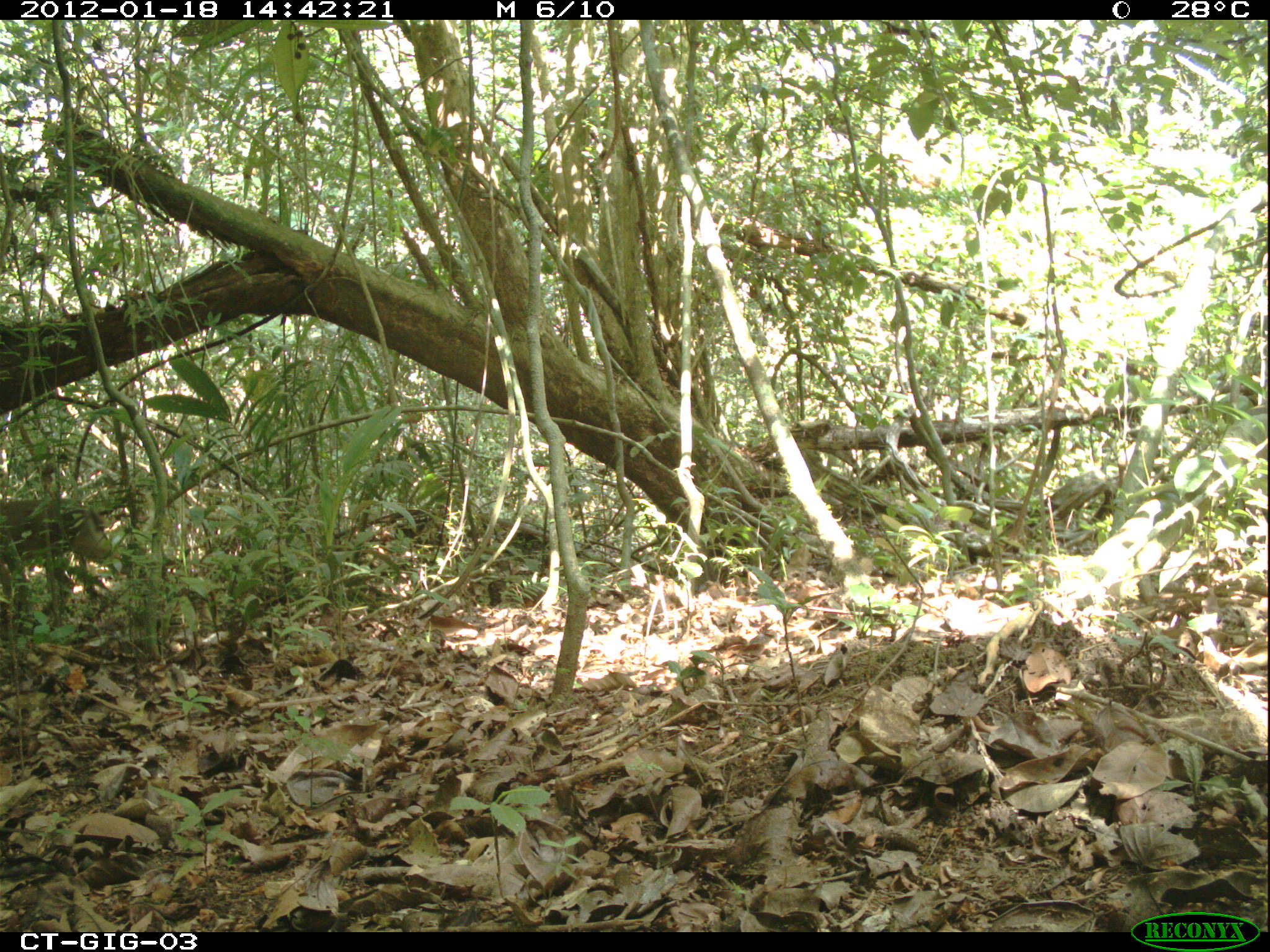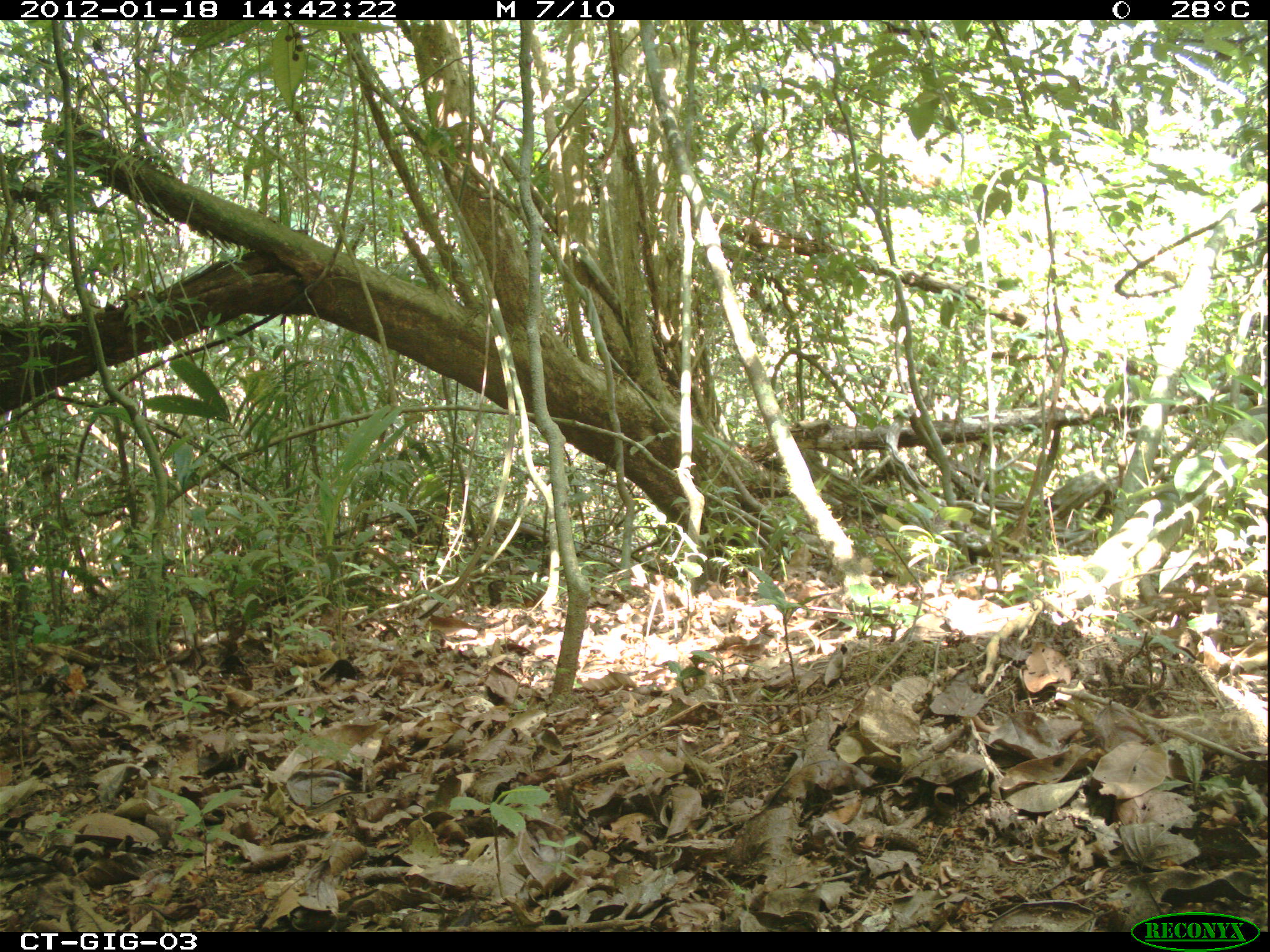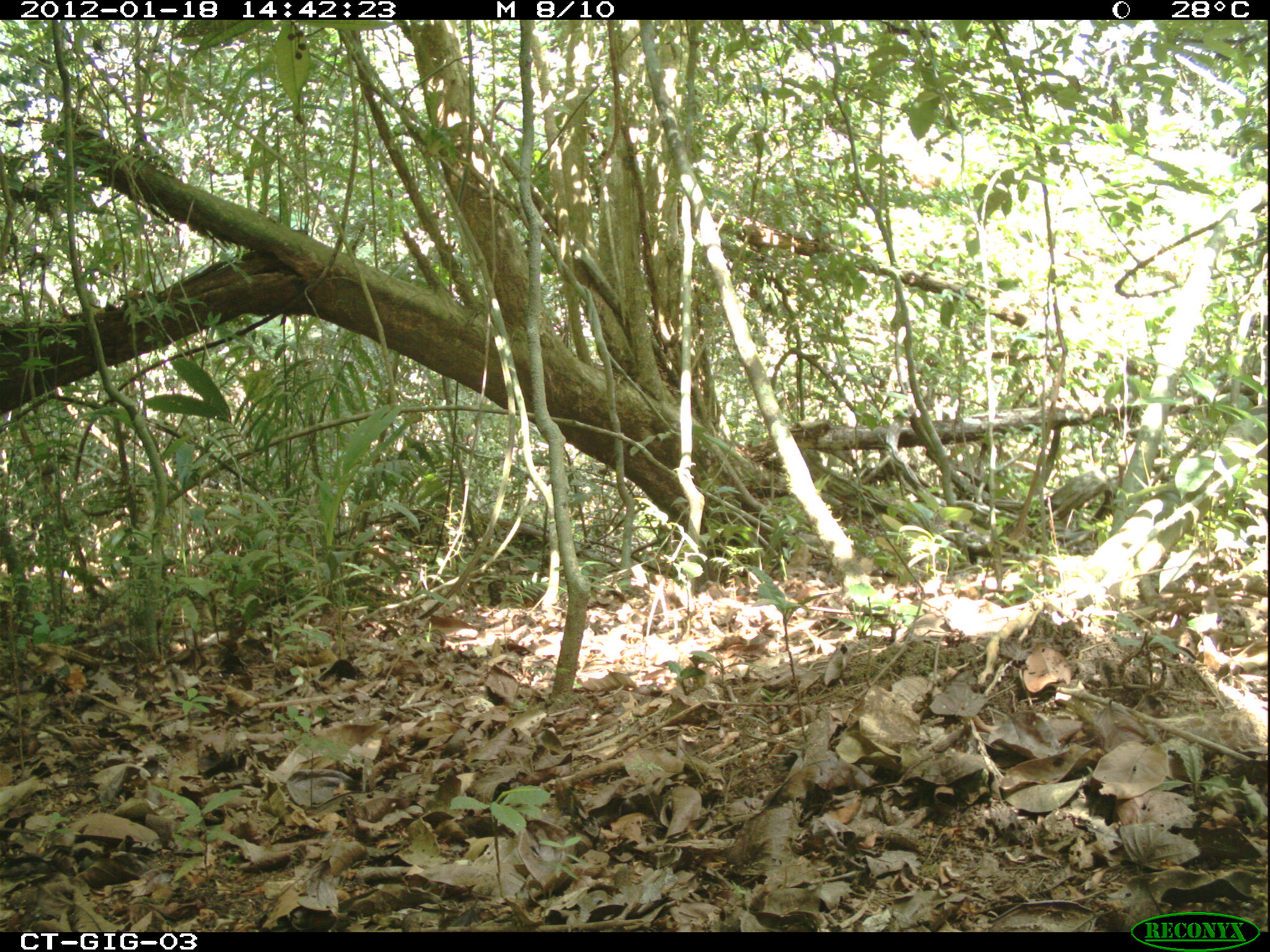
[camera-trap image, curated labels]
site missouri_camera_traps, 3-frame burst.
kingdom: Animalia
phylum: Chordata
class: Mammalia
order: Artiodactyla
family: Cervidae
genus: Odocoileus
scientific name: Odocoileus virginianus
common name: white-tailed deer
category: white tailed deer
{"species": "white tailed deer (white-tailed deer) (Odocoileus virginianus)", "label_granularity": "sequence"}